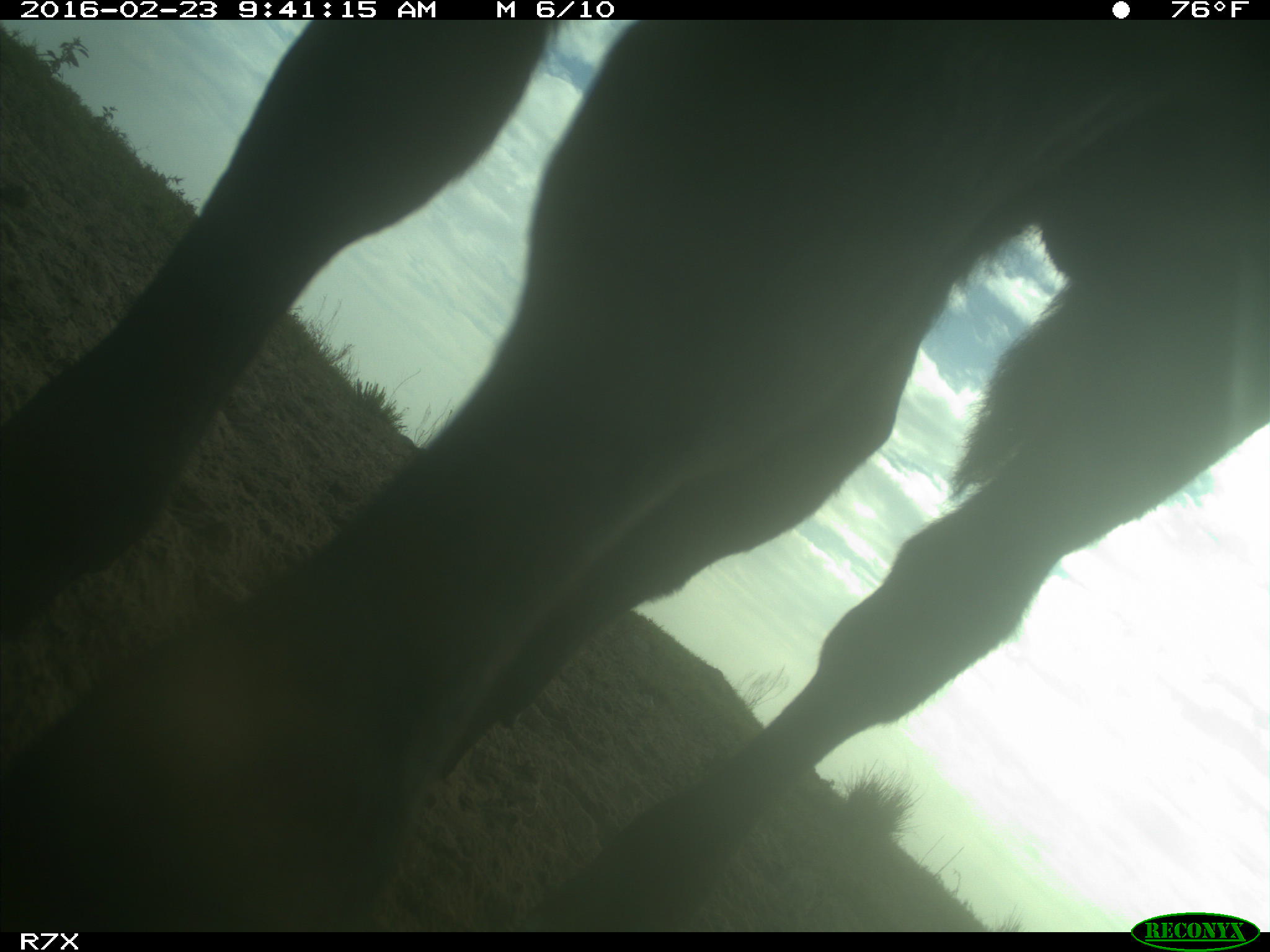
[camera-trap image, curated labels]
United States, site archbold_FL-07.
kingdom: Animalia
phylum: Chordata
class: Mammalia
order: Artiodactyla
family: Bovidae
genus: Bos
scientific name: Bos taurus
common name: domestic cow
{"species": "Bos taurus (domestic cow)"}